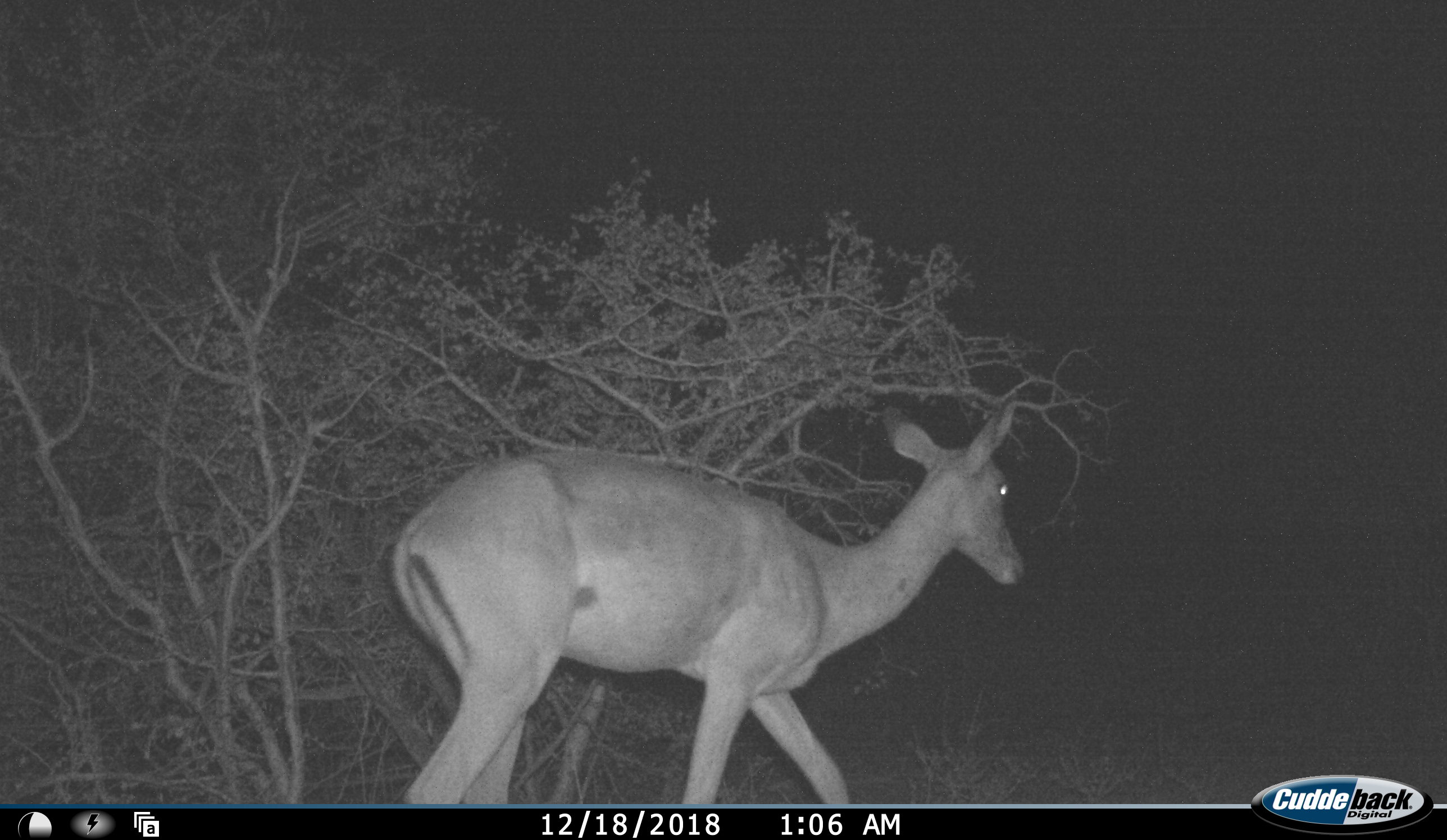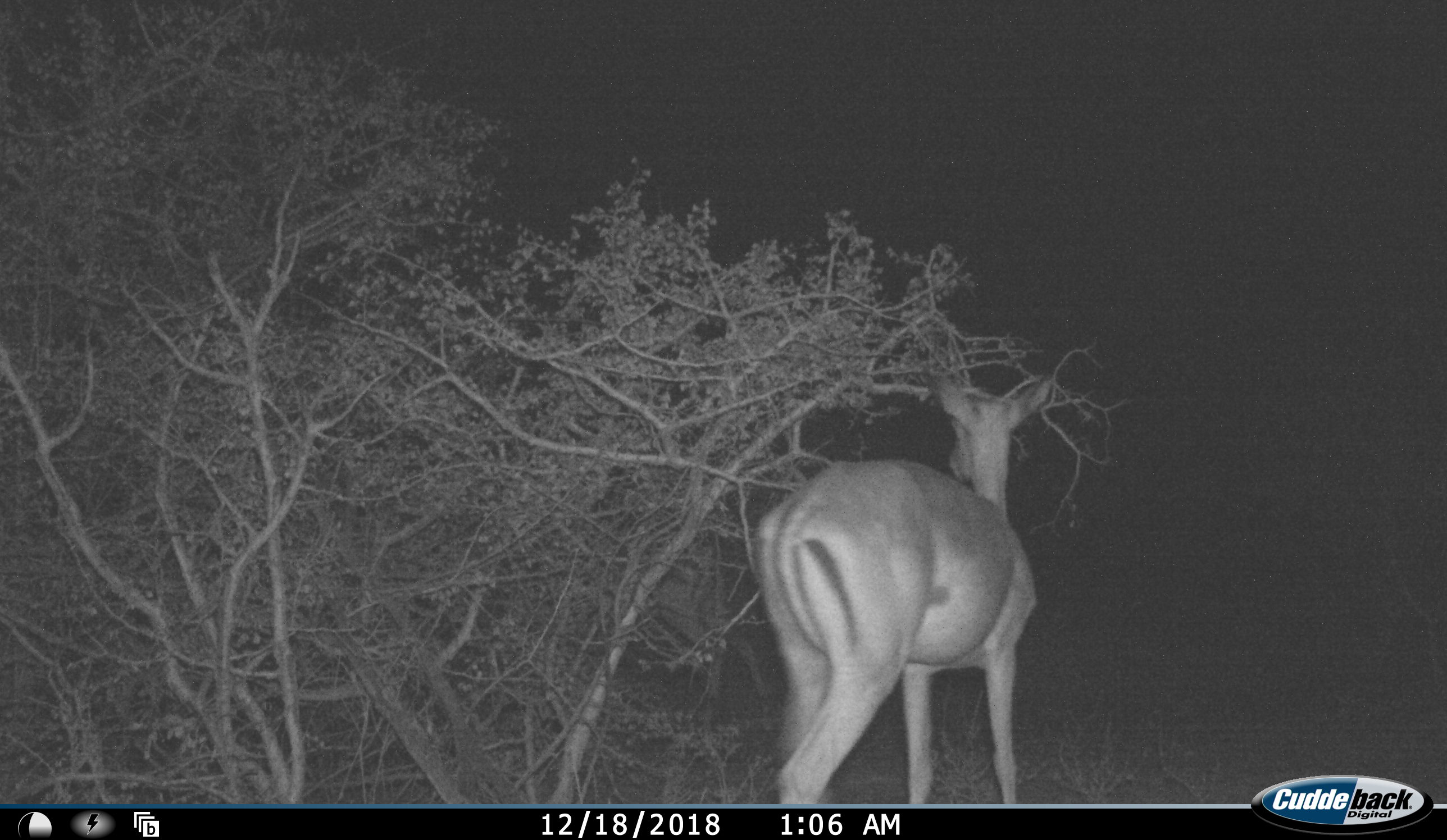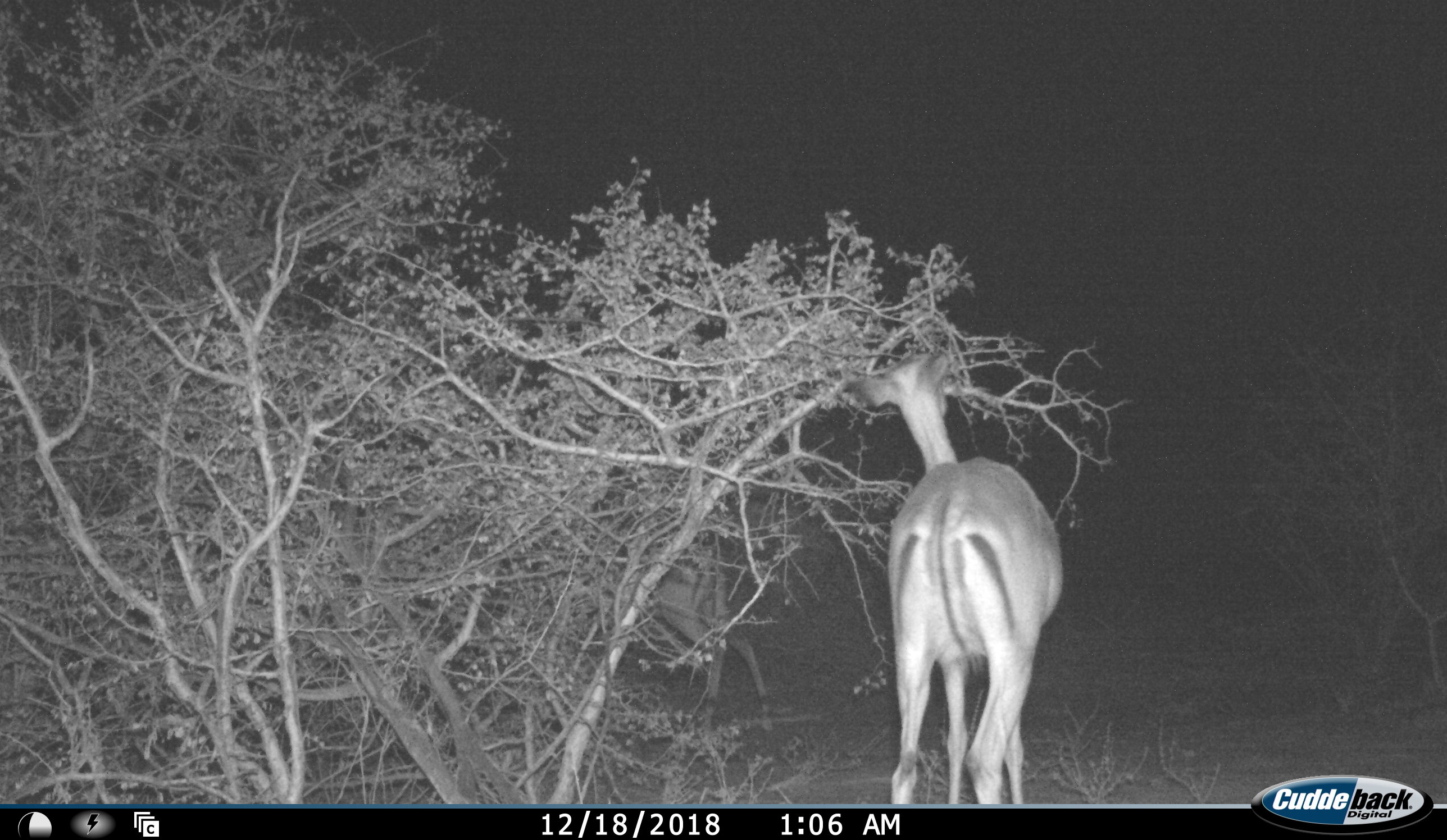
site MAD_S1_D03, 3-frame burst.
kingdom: Animalia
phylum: Chordata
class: Mammalia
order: Artiodactyla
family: Bovidae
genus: Aepyceros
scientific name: Aepyceros melampus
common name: impala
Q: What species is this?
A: Impala (Aepyceros melampus).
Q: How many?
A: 1.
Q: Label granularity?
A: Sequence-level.